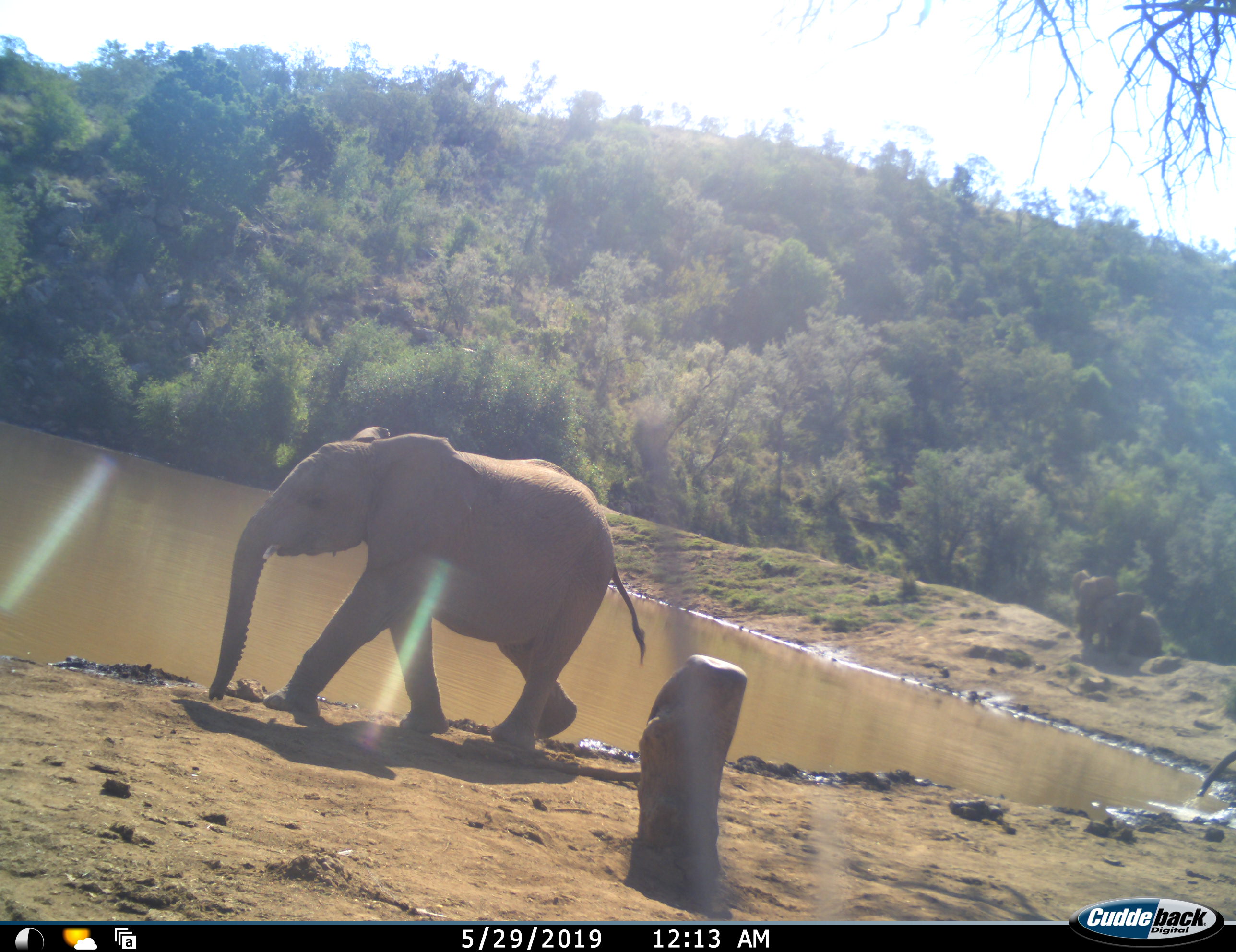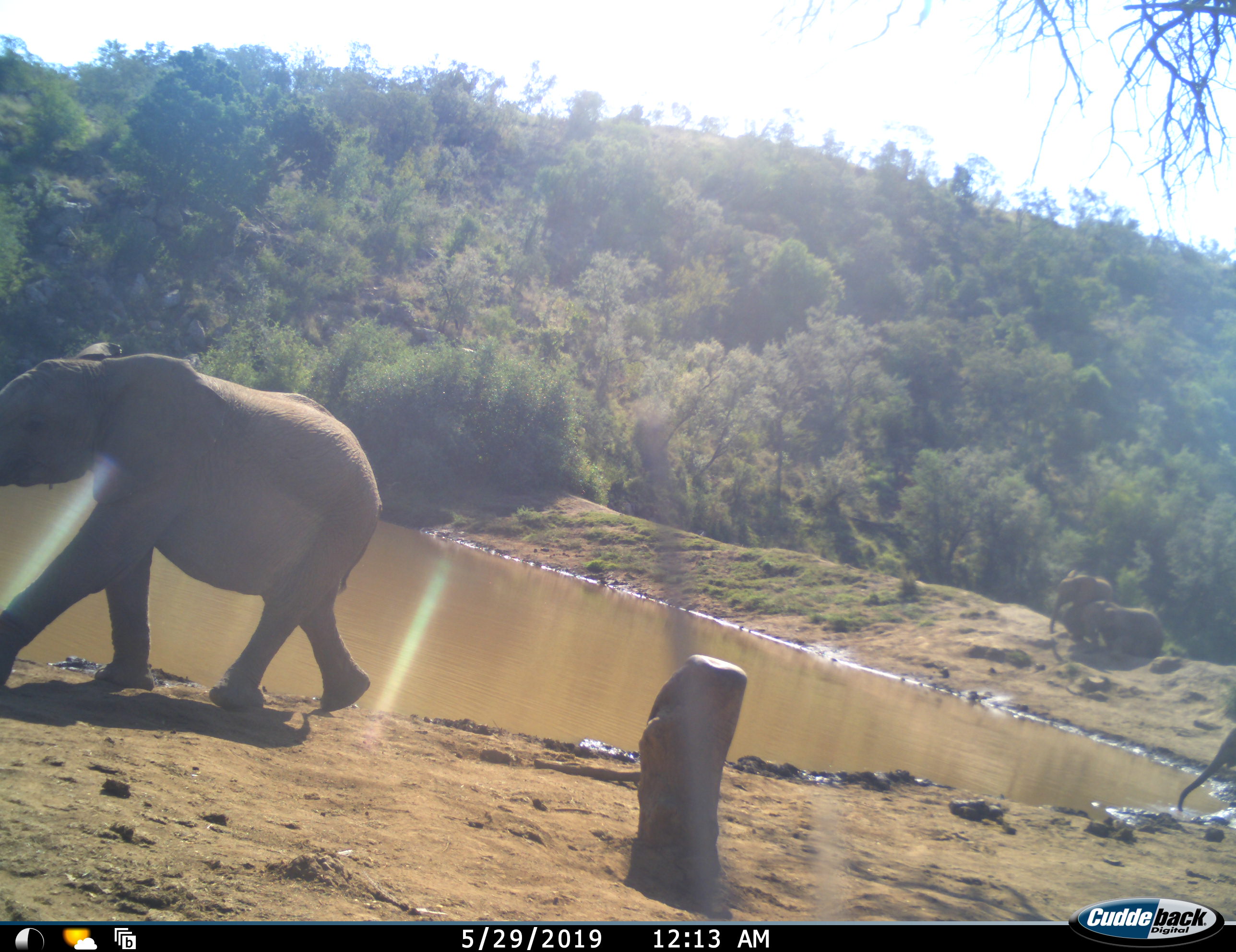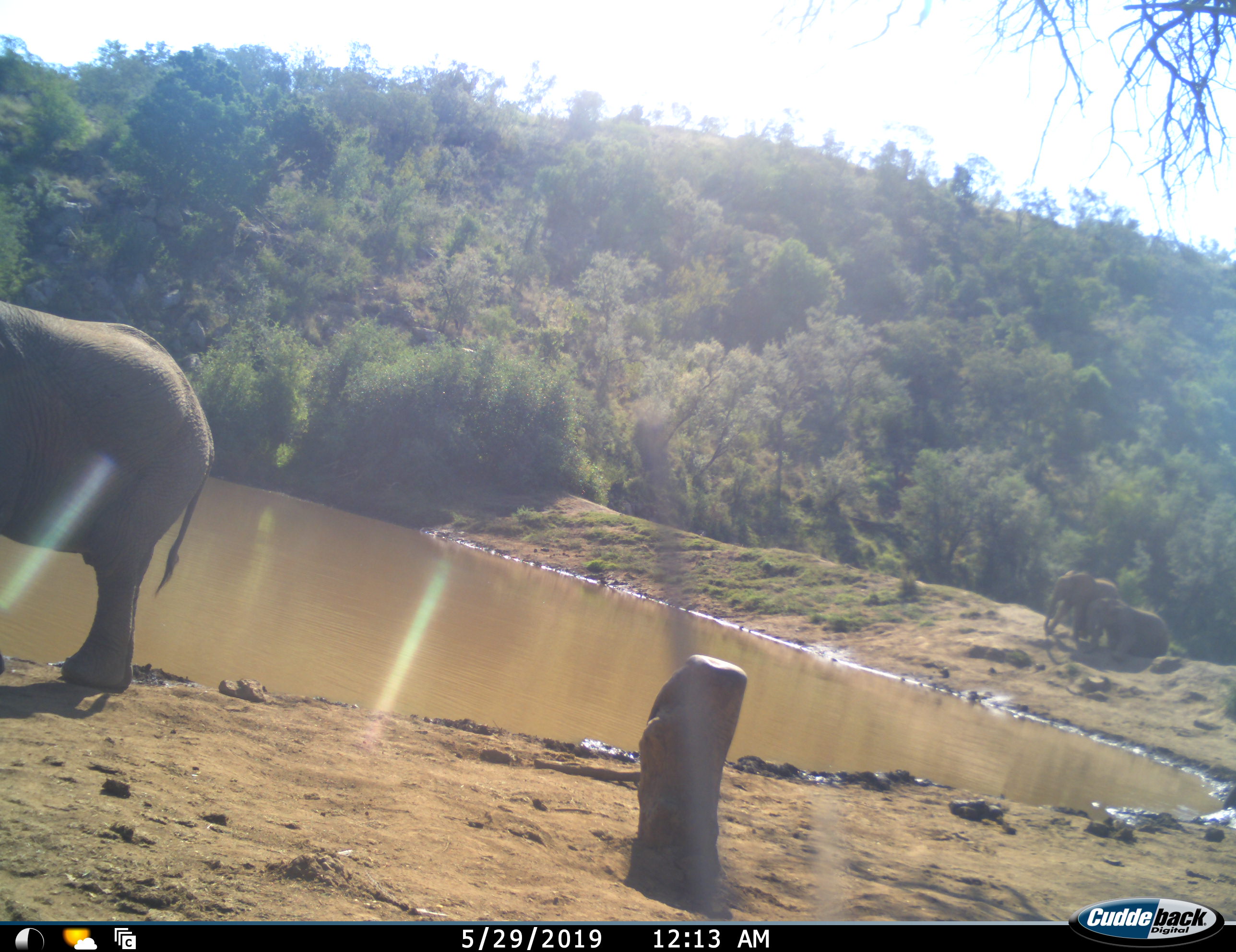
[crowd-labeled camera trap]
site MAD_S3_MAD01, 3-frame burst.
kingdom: Animalia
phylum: Chordata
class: Mammalia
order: Proboscidea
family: Elephantidae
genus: Loxodonta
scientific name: Loxodonta africana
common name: african bush elephant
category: elephant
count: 4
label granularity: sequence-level